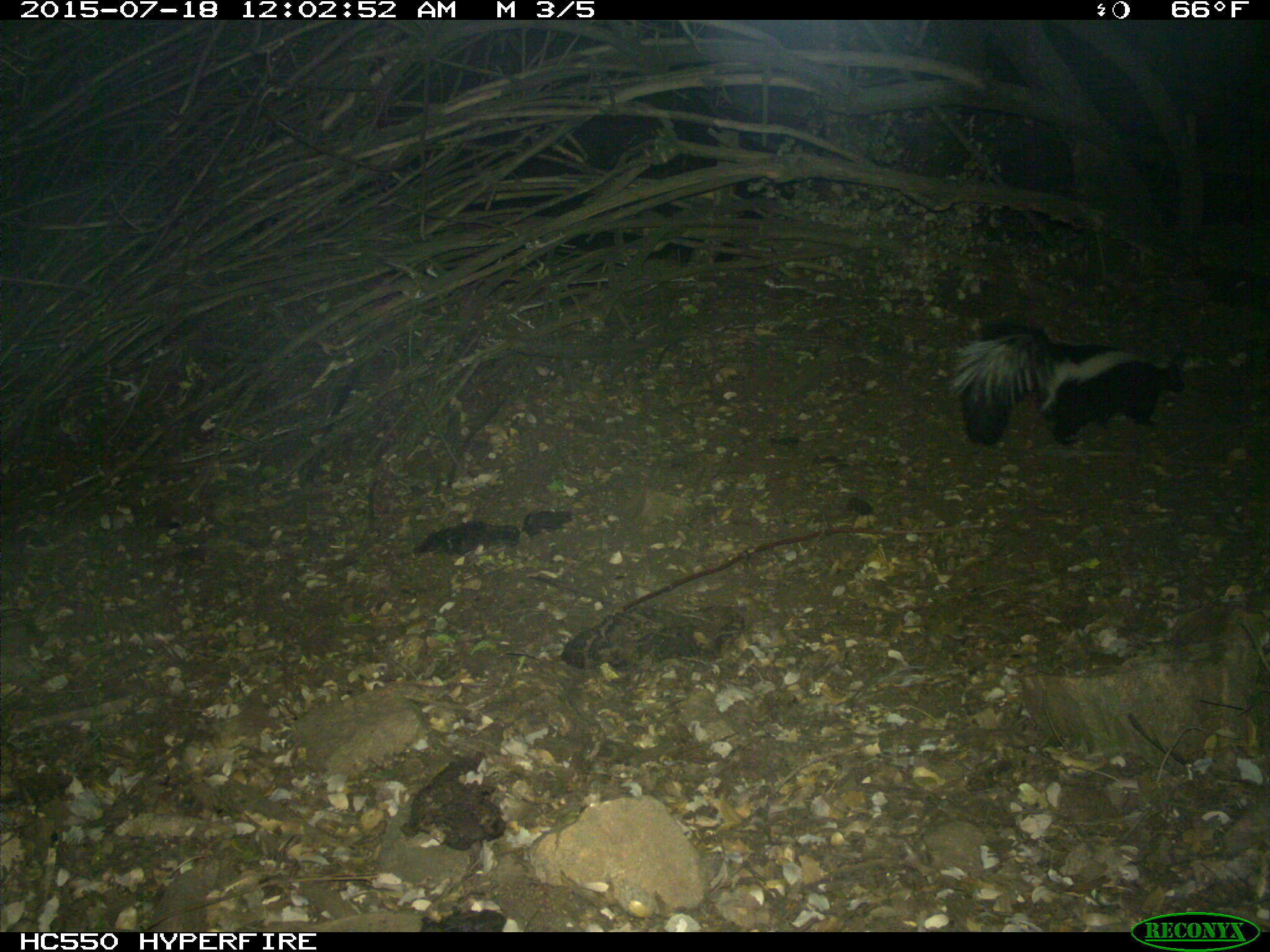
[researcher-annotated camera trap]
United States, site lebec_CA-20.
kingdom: Animalia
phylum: Chordata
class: Mammalia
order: Carnivora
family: Mephitidae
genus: Mephitis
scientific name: Mephitis mephitis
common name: striped skunk